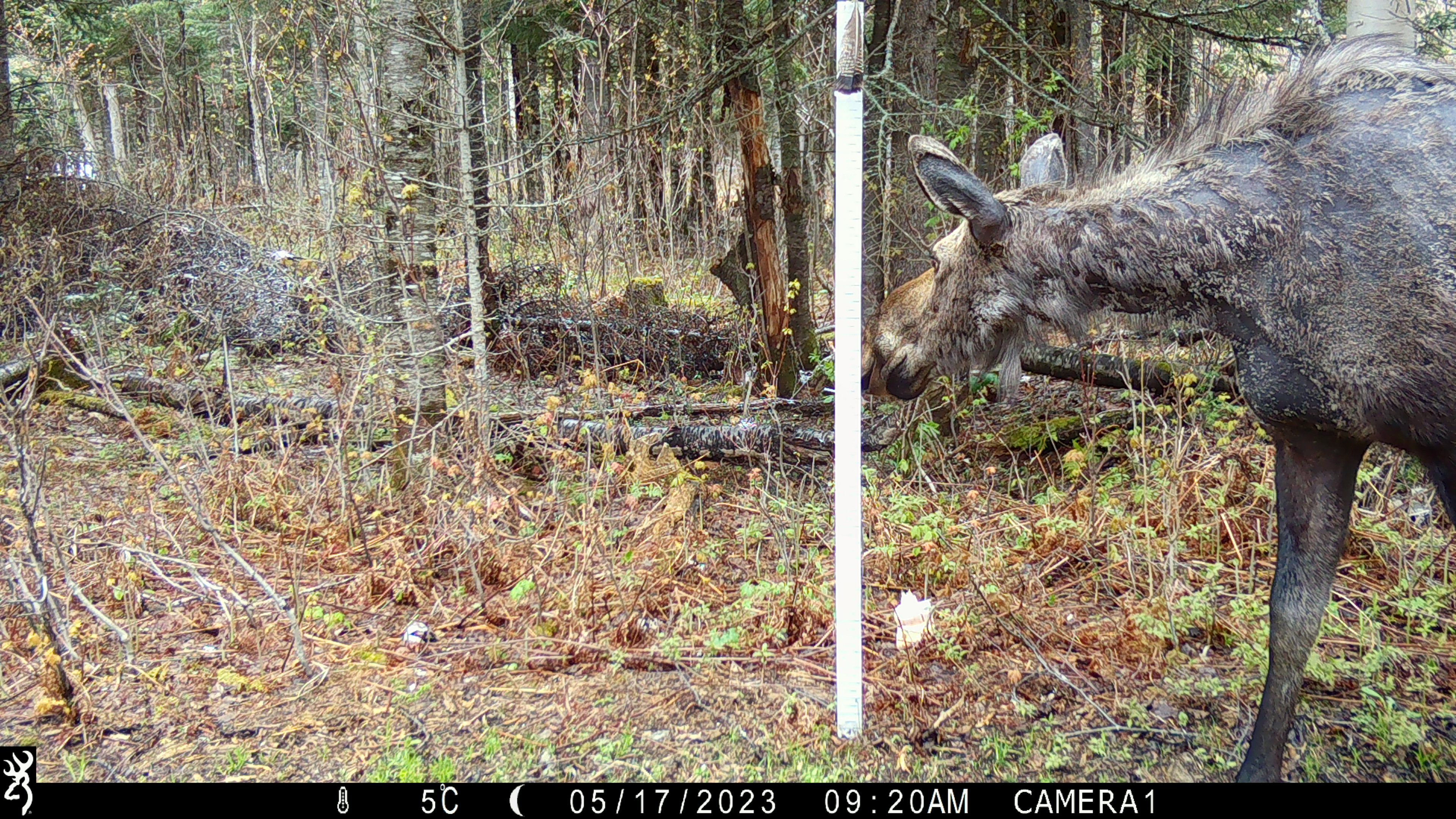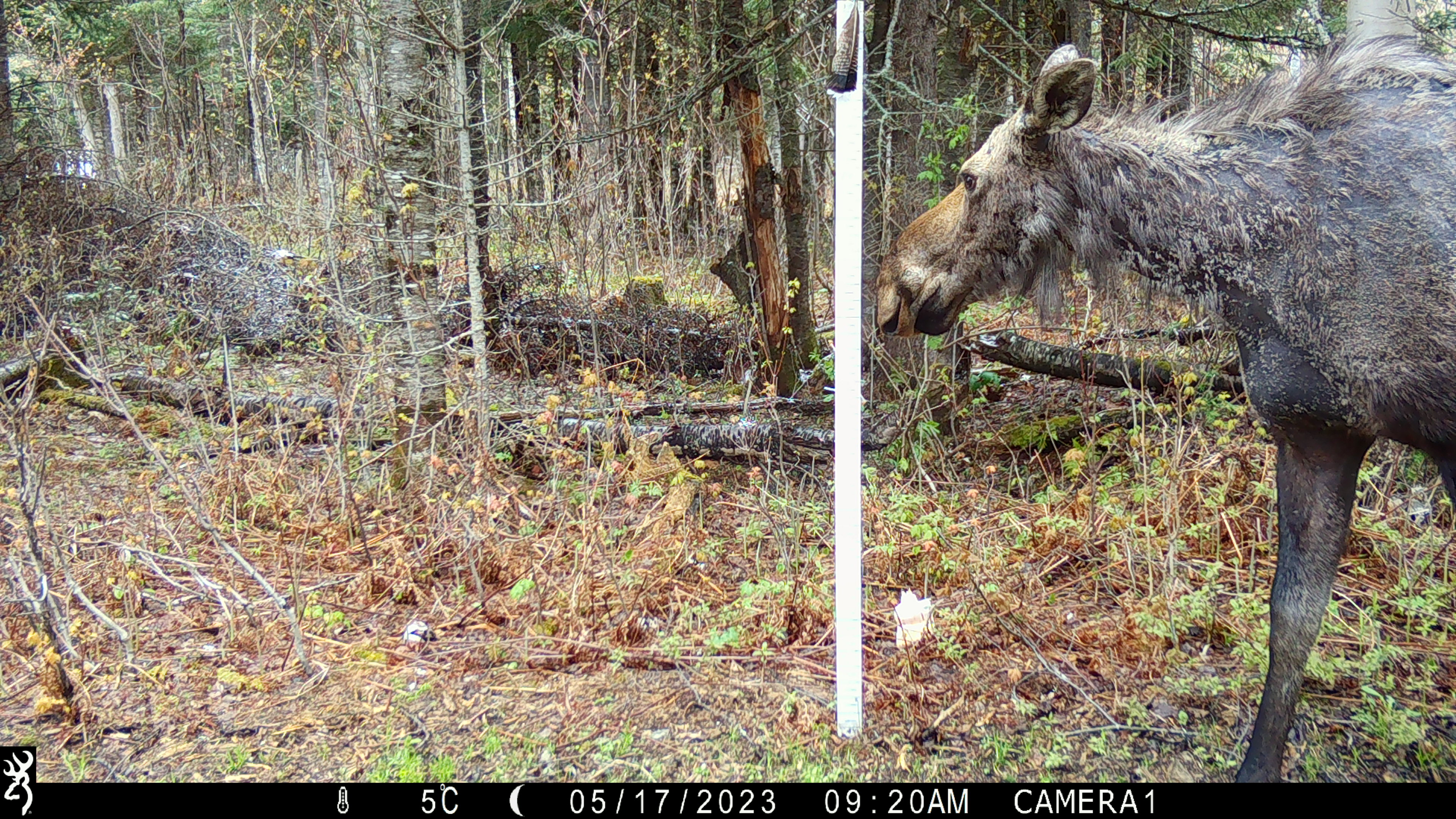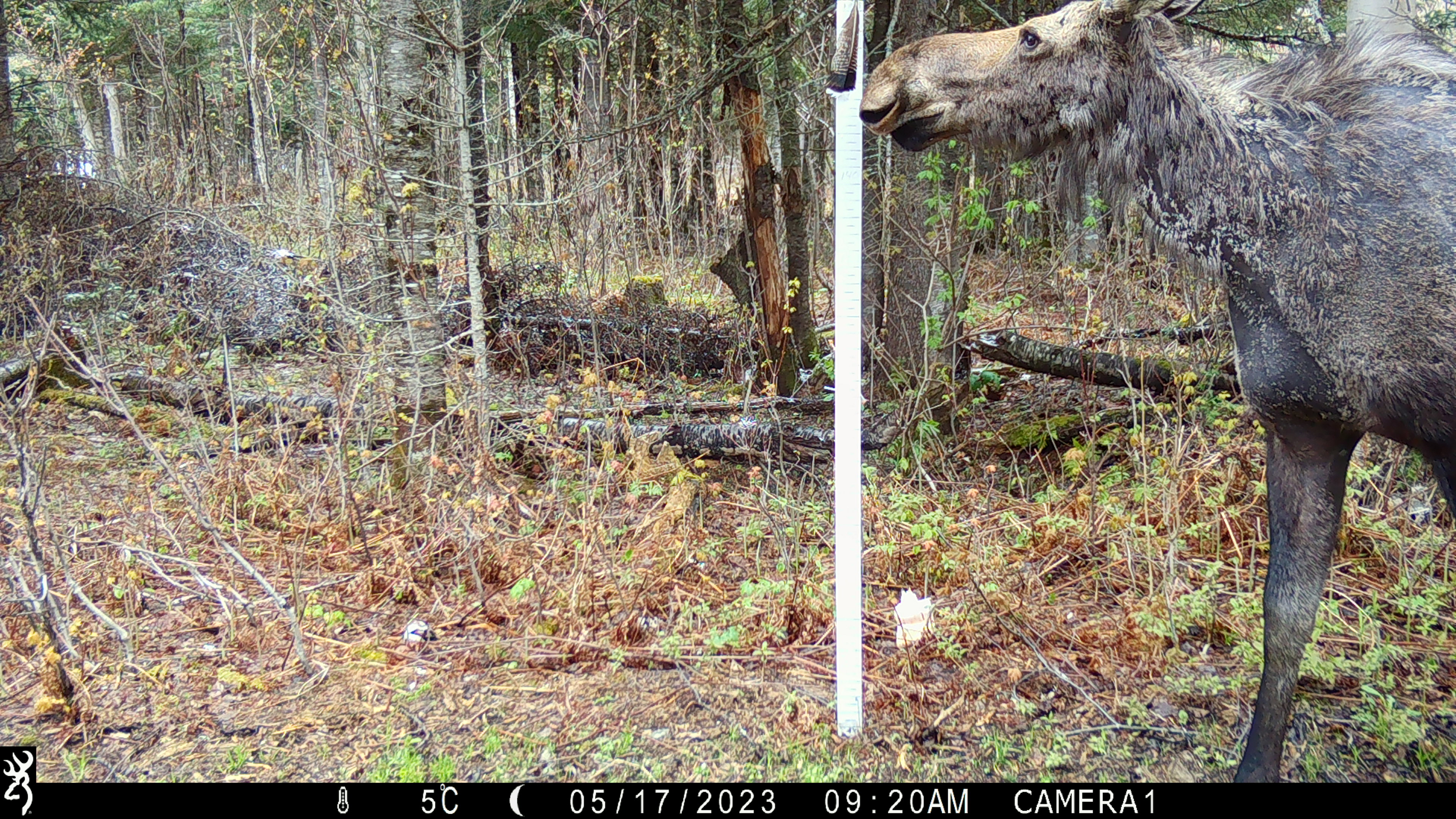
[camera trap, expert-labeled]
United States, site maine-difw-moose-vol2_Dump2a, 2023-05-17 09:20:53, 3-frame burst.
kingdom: Animalia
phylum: Chordata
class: Mammalia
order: Artiodactyla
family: Cervidae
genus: Alces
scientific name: Alces alces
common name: moose